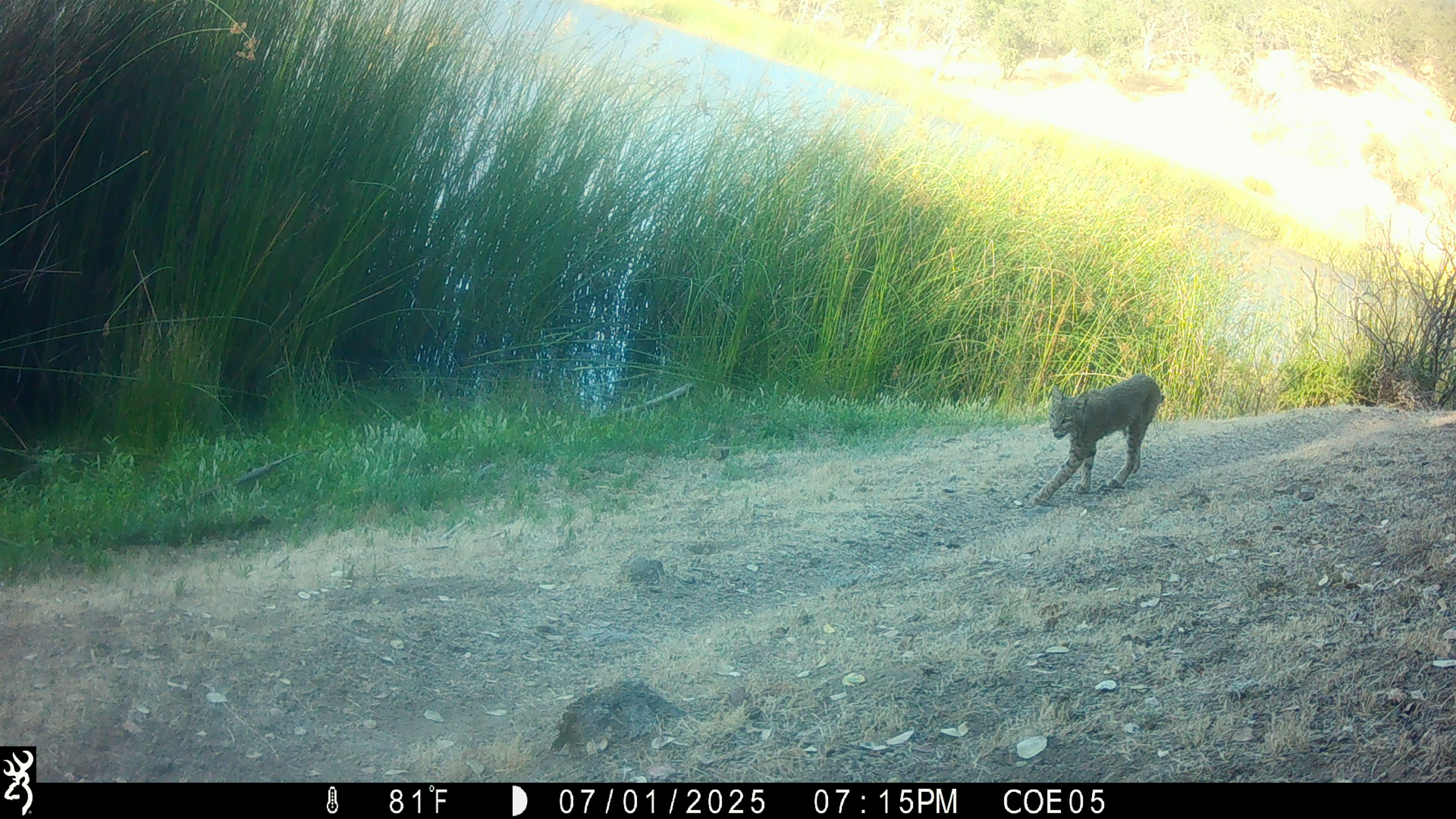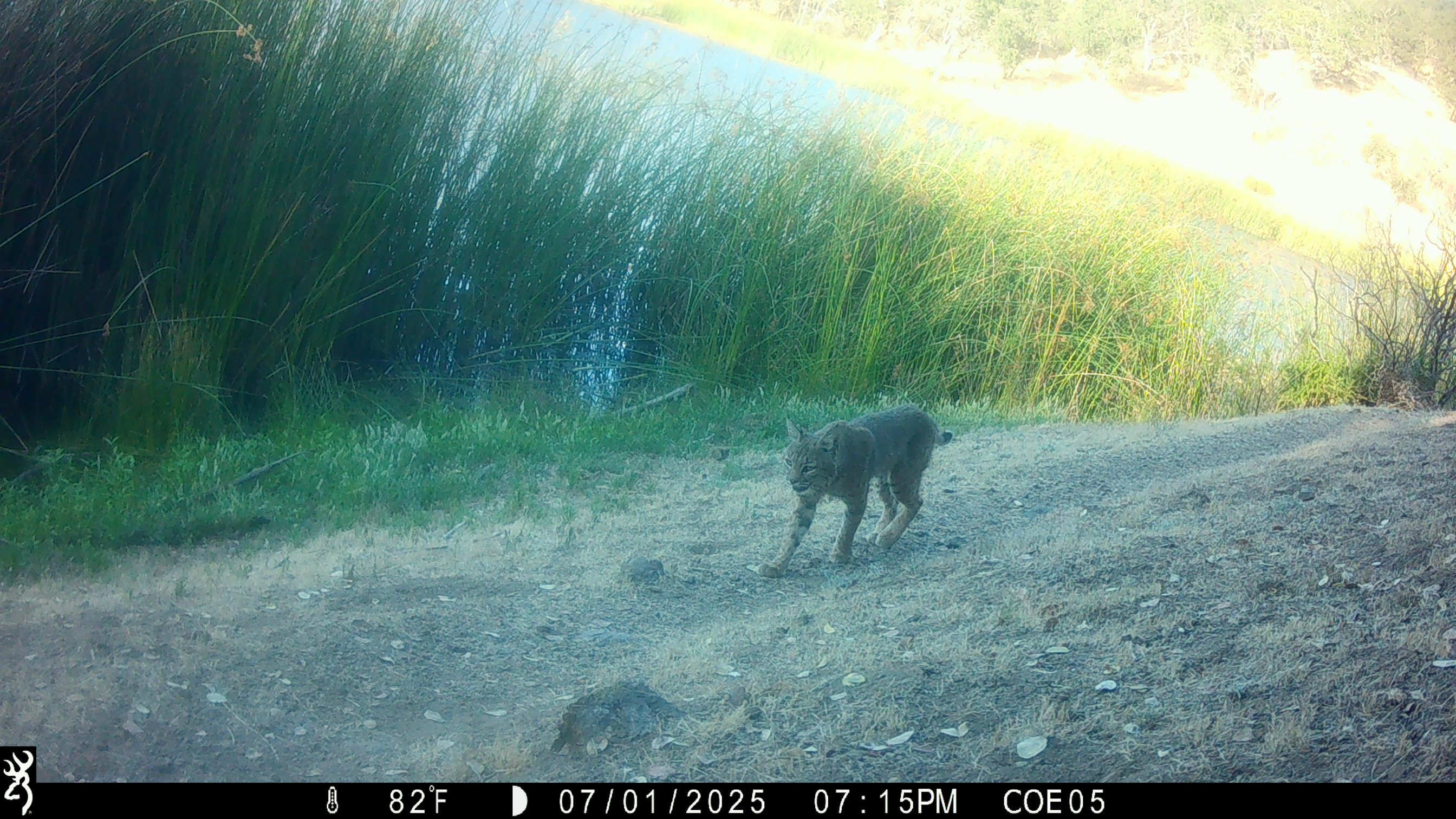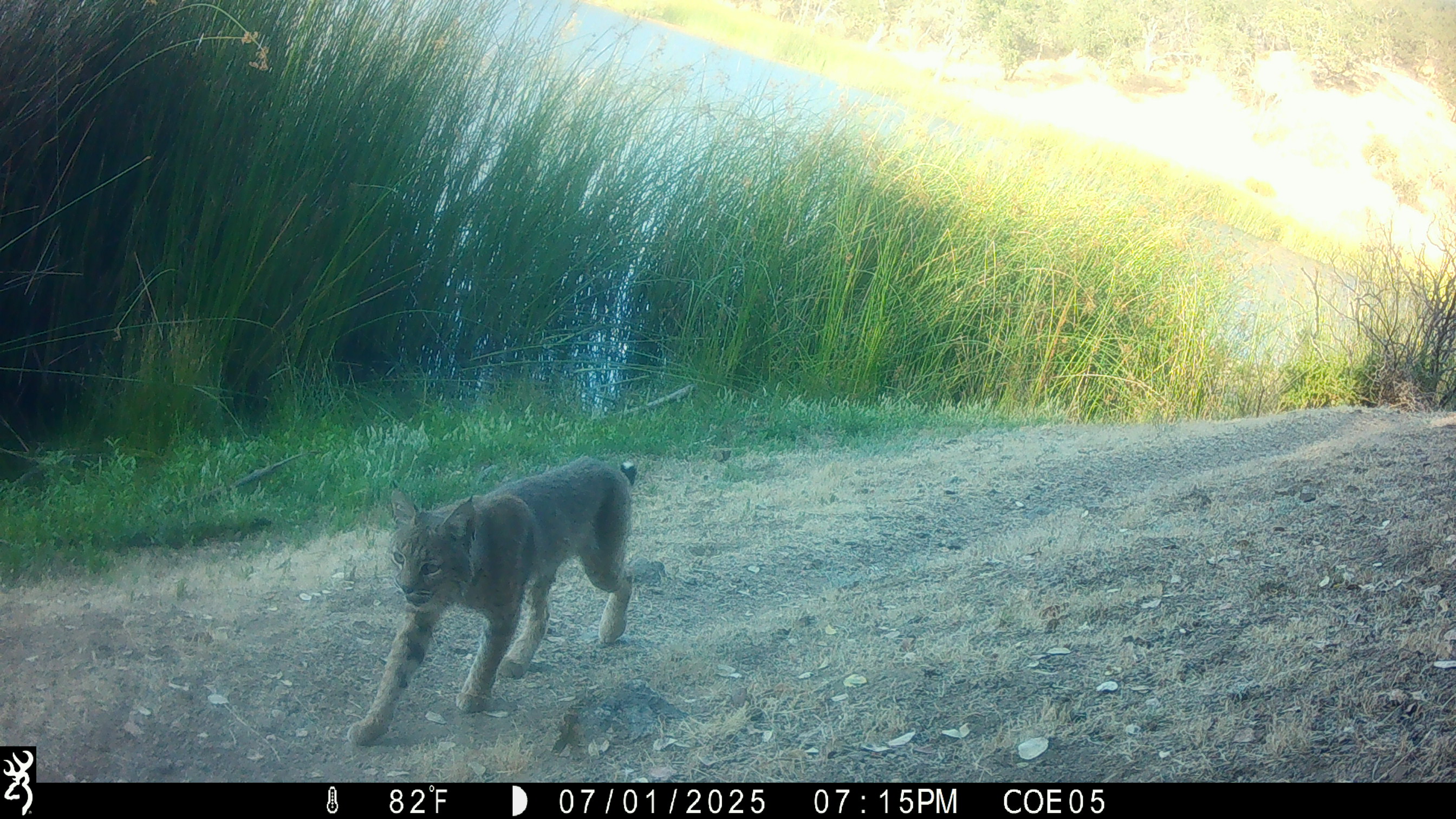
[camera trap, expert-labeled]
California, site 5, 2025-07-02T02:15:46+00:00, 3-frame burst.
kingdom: Animalia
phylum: Chordata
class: Mammalia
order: Carnivora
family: Felidae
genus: Lynx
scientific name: Lynx rufus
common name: bobcat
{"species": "bobcat (Lynx rufus)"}